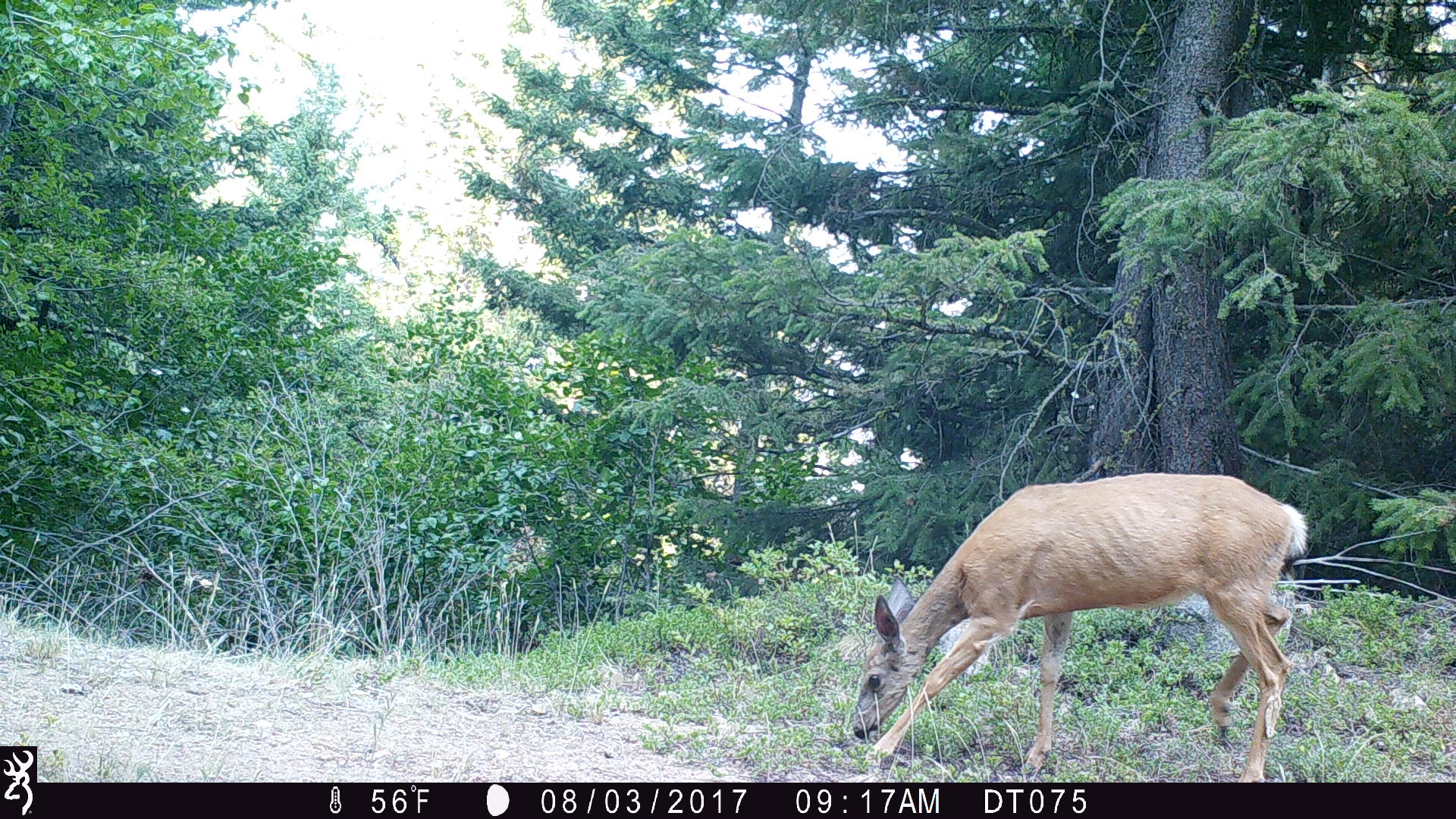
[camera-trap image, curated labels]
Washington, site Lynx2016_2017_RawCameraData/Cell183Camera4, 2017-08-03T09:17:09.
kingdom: Animalia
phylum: Chordata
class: Mammalia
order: Artiodactyla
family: Cervidae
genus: Odocoileus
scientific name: Odocoileus hemionus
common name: mule deer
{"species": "Odocoileus hemionus (mule deer)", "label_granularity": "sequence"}